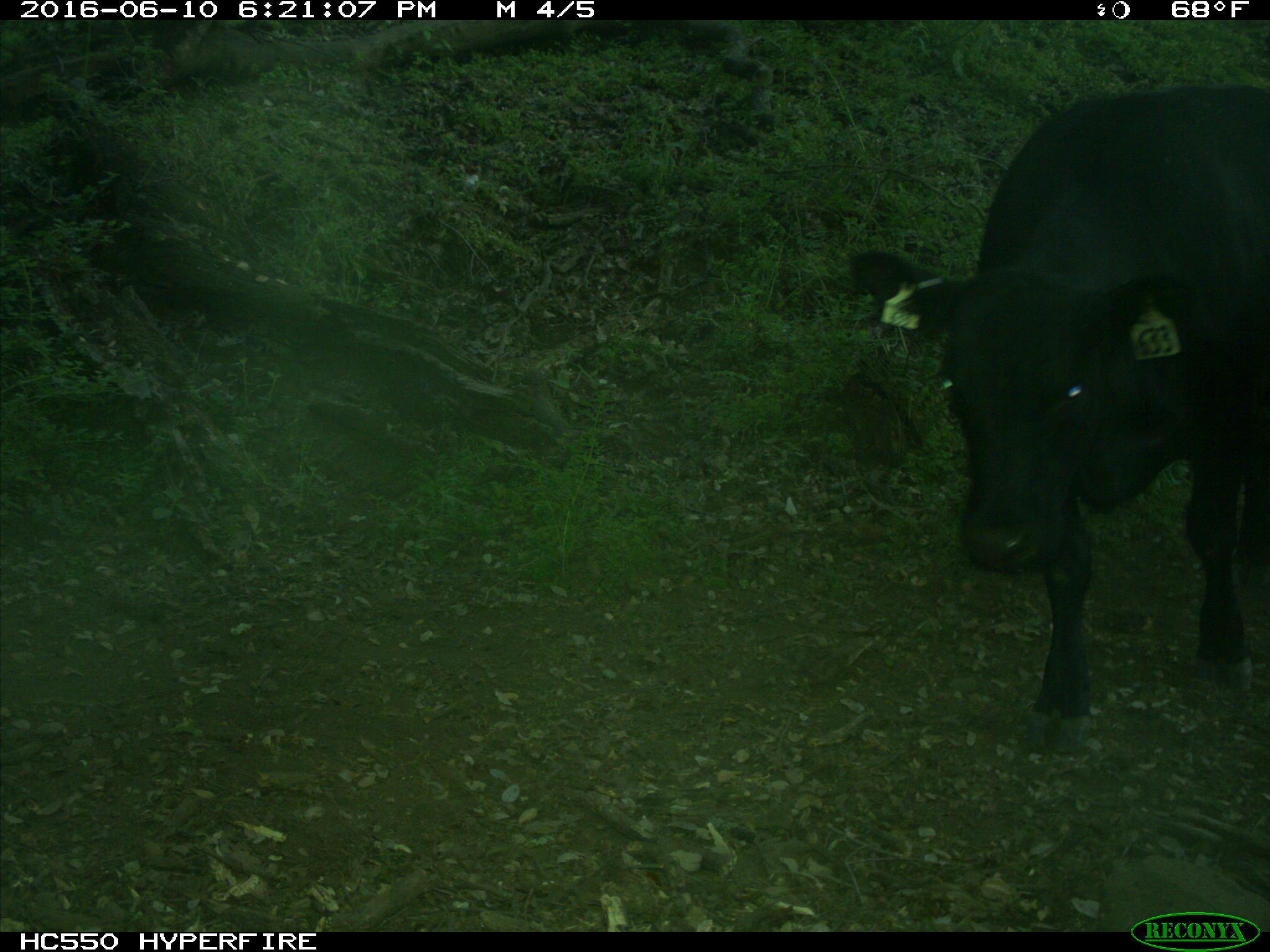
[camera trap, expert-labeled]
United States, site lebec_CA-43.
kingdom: Animalia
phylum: Chordata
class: Mammalia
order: Artiodactyla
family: Bovidae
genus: Bos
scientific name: Bos taurus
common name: domestic cow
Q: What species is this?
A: Bos taurus (domestic cow).